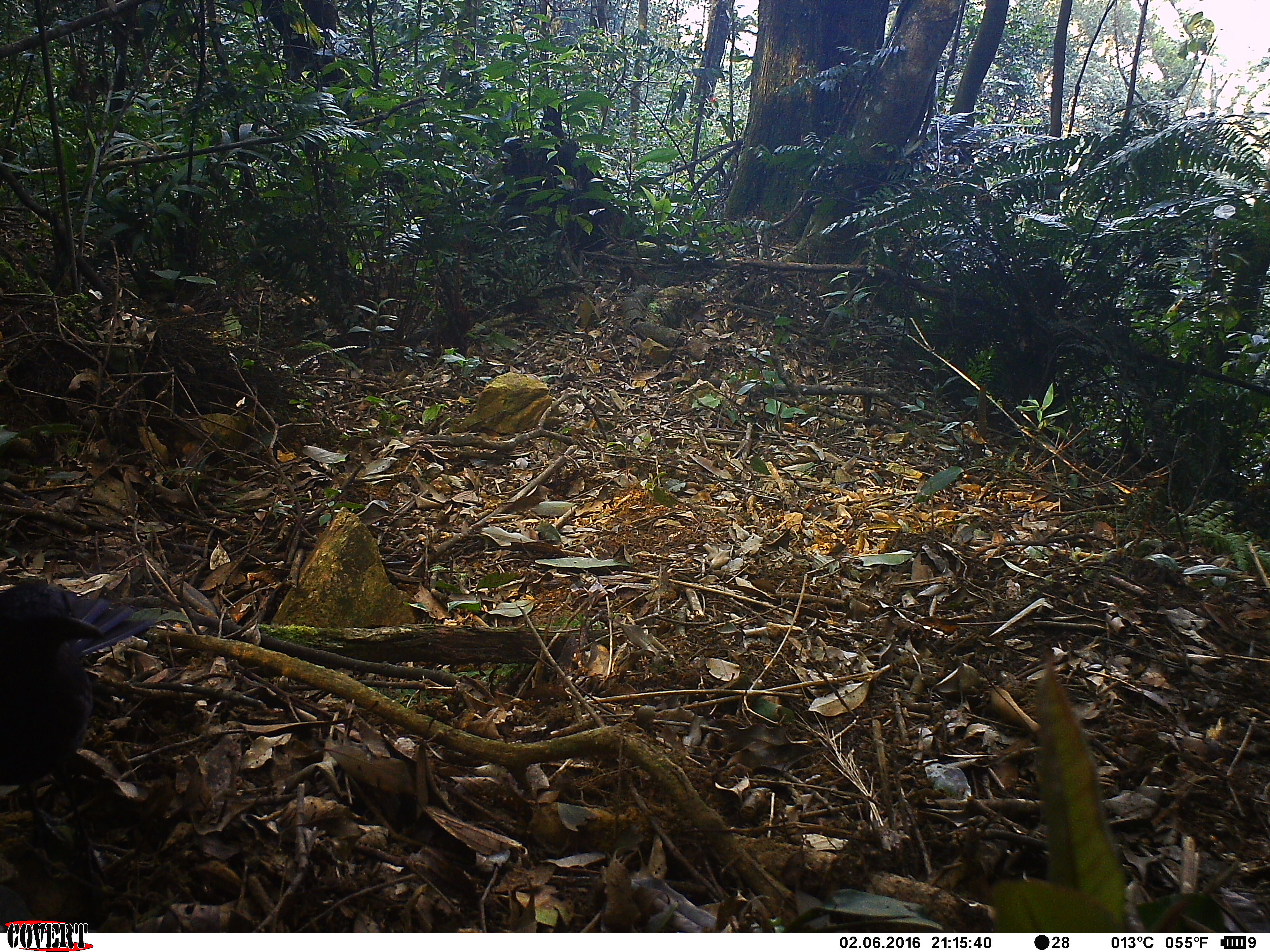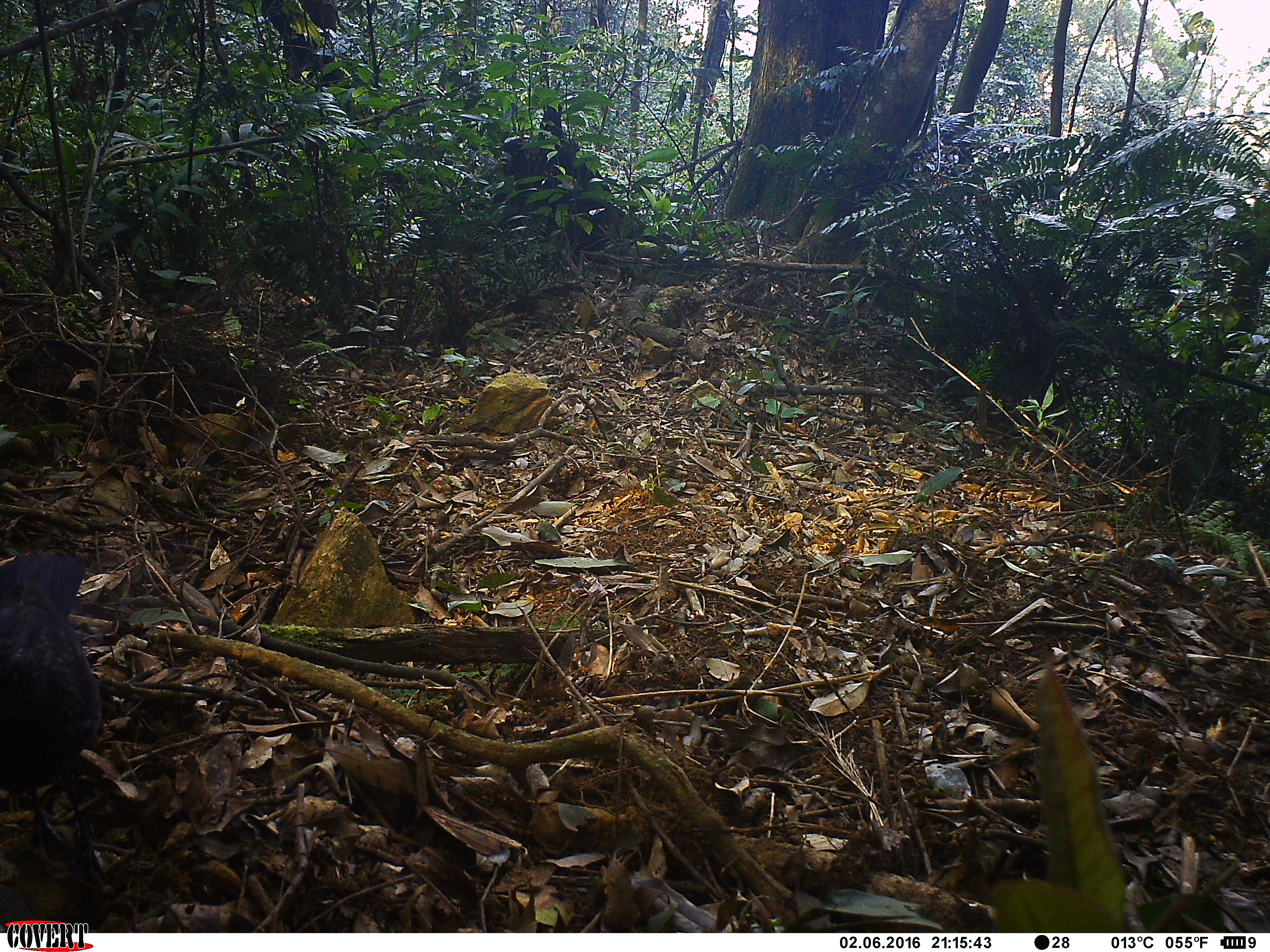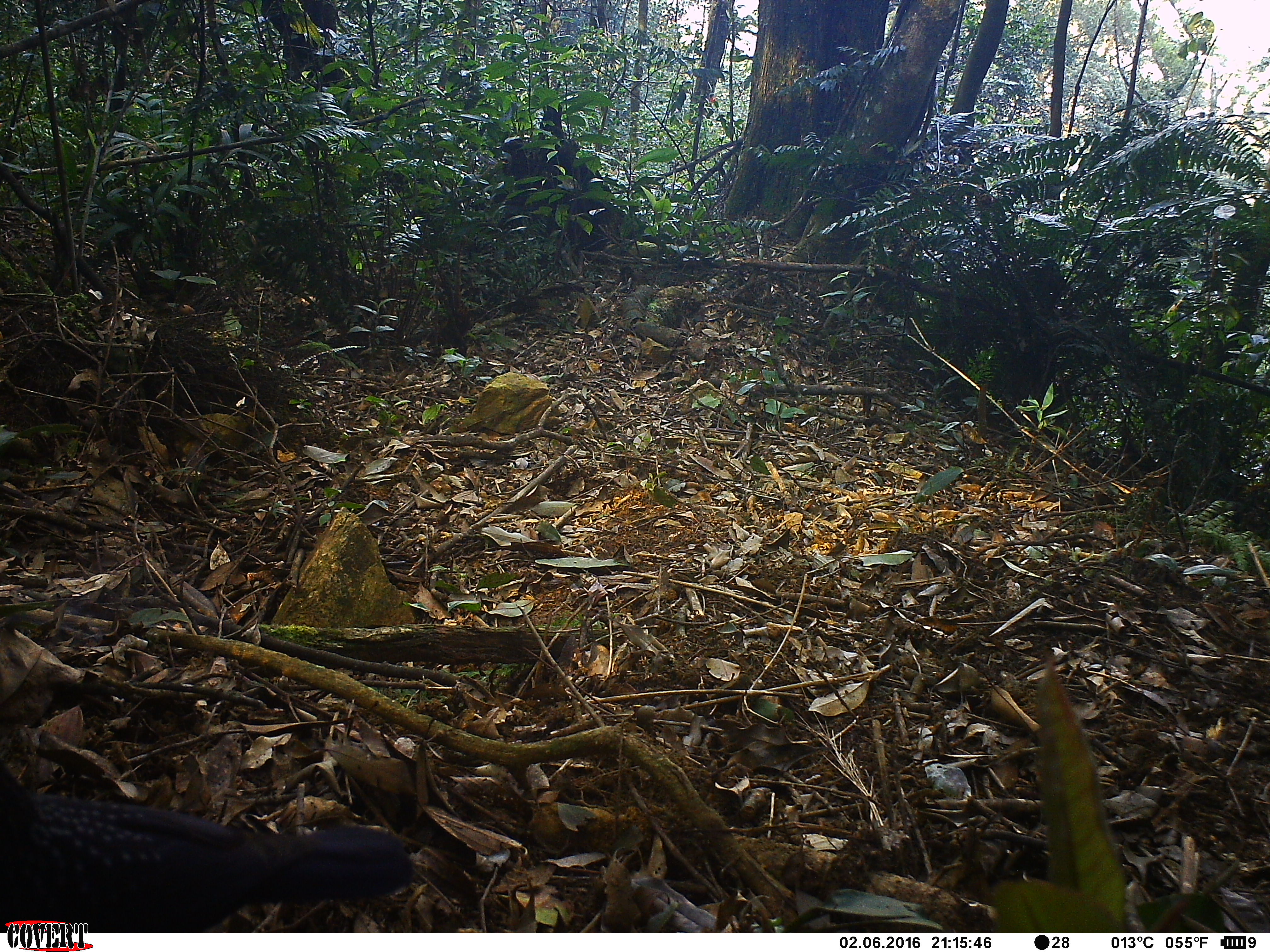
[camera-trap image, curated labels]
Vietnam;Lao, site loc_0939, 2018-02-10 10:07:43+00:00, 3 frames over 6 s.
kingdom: Animalia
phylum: Chordata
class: Aves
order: Passeriformes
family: Muscicapidae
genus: Myophonus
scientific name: Myophonus caeruleus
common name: blue whistling thrush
Blue whistling thrush (Myophonus caeruleus). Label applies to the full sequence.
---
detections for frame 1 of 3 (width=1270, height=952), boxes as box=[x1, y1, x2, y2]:
blue whistling thrush: box=[0, 580, 151, 883]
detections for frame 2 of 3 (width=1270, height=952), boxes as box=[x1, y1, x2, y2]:
blue whistling thrush: box=[0, 554, 106, 884]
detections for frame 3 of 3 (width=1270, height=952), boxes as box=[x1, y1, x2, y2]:
blue whistling thrush: box=[0, 758, 413, 933]